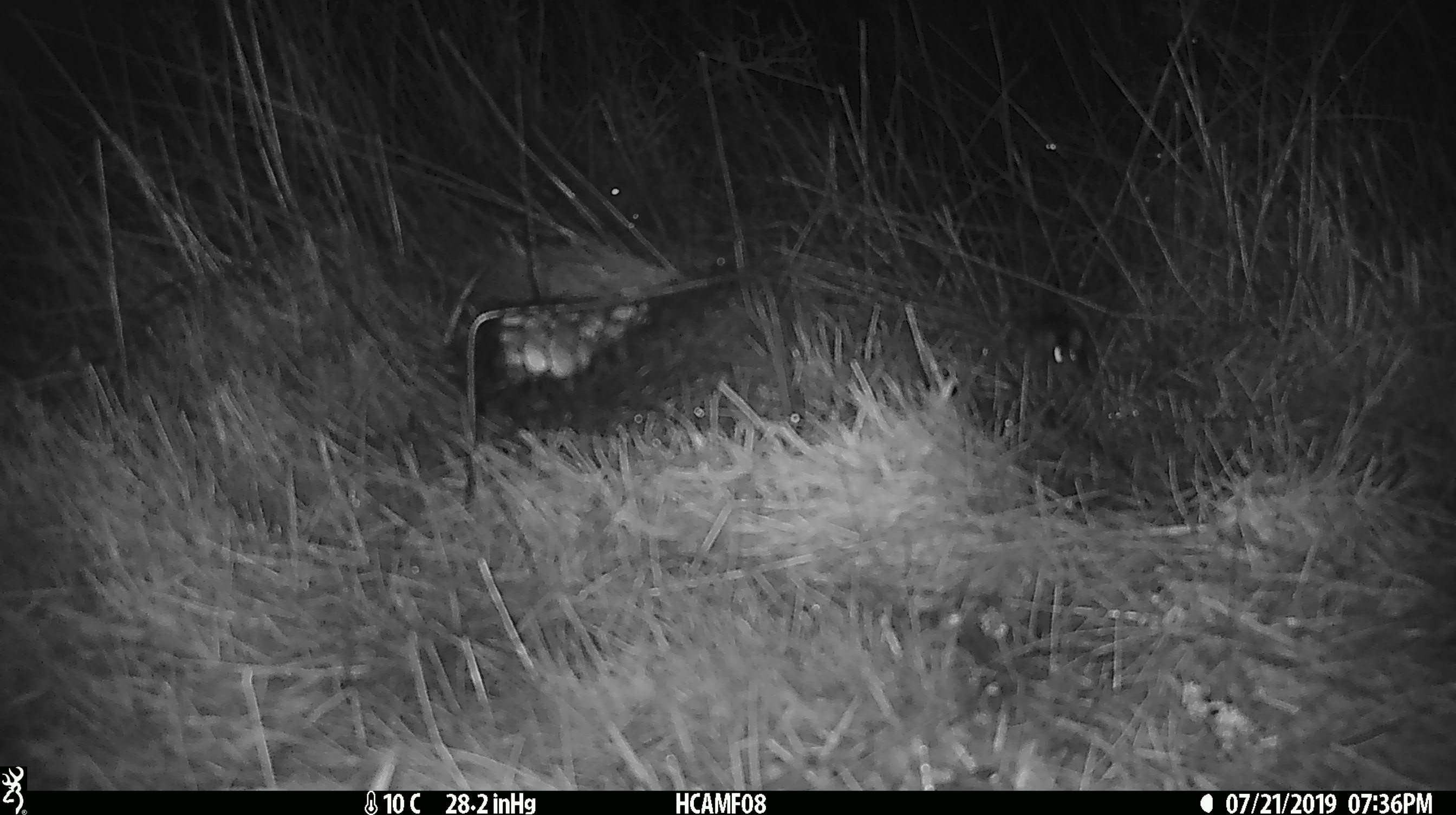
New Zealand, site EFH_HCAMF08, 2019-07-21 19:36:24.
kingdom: Animalia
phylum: Chordata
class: Mammalia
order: Rodentia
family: Muridae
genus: Mus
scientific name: Mus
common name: mouse